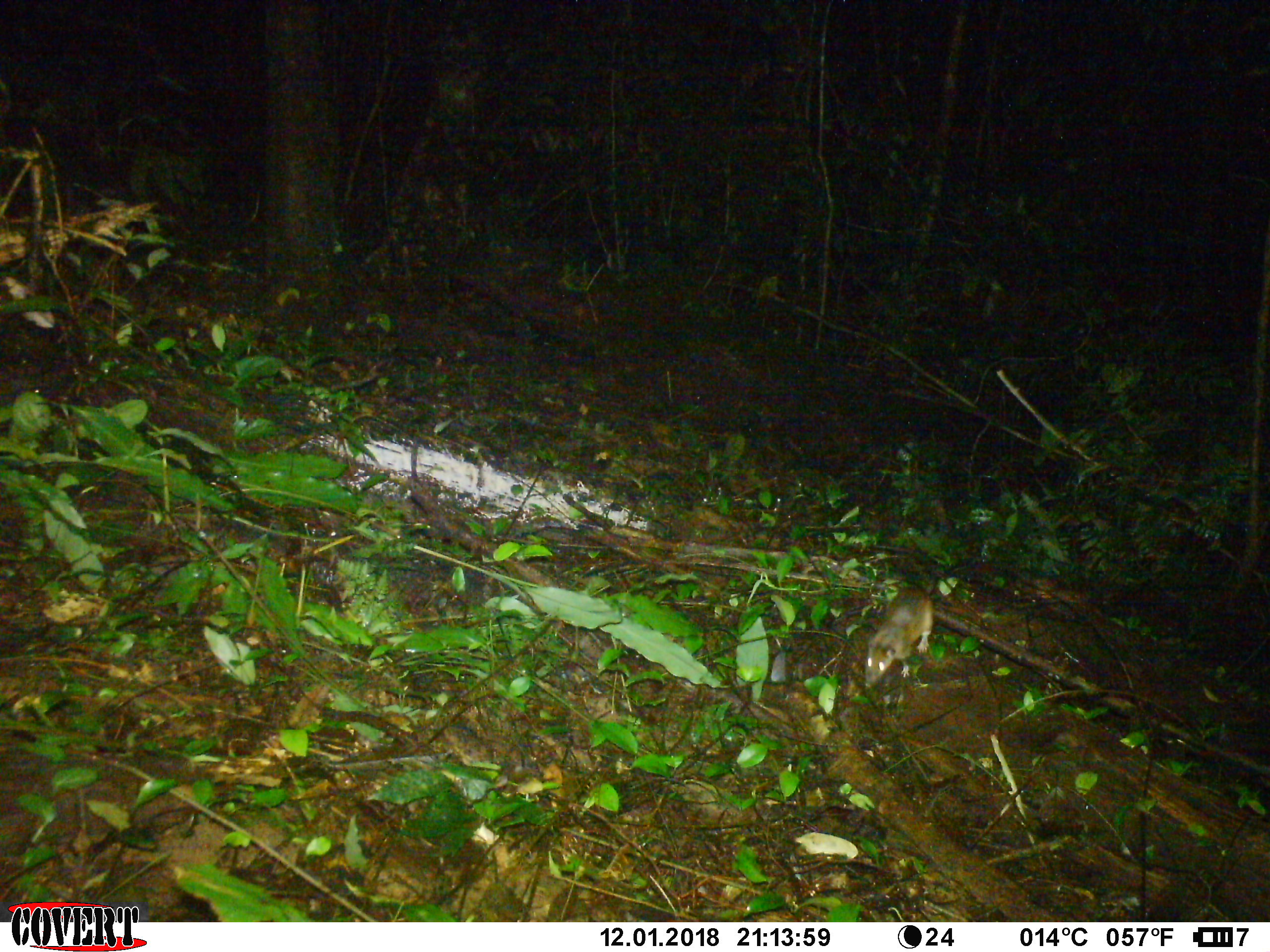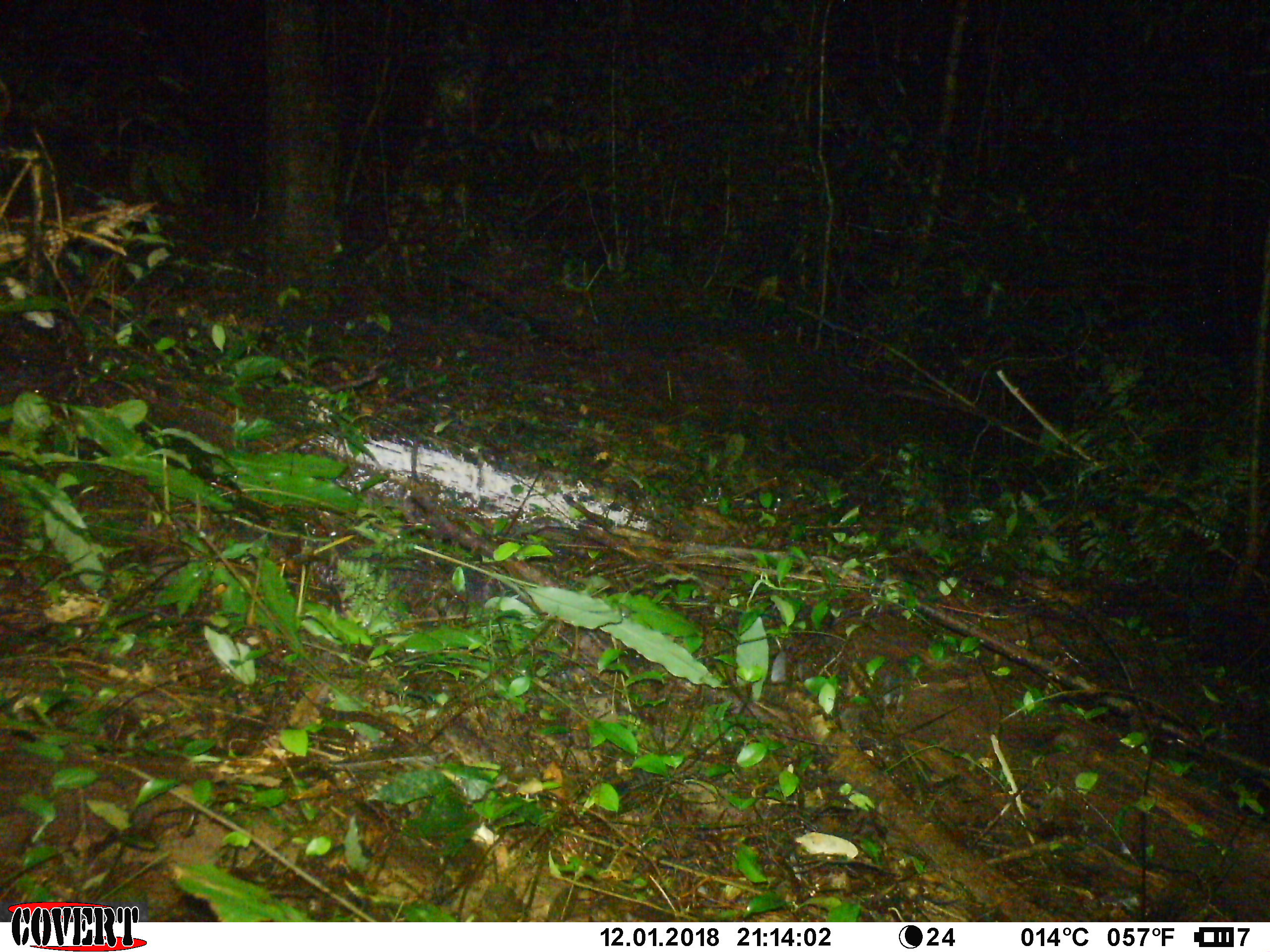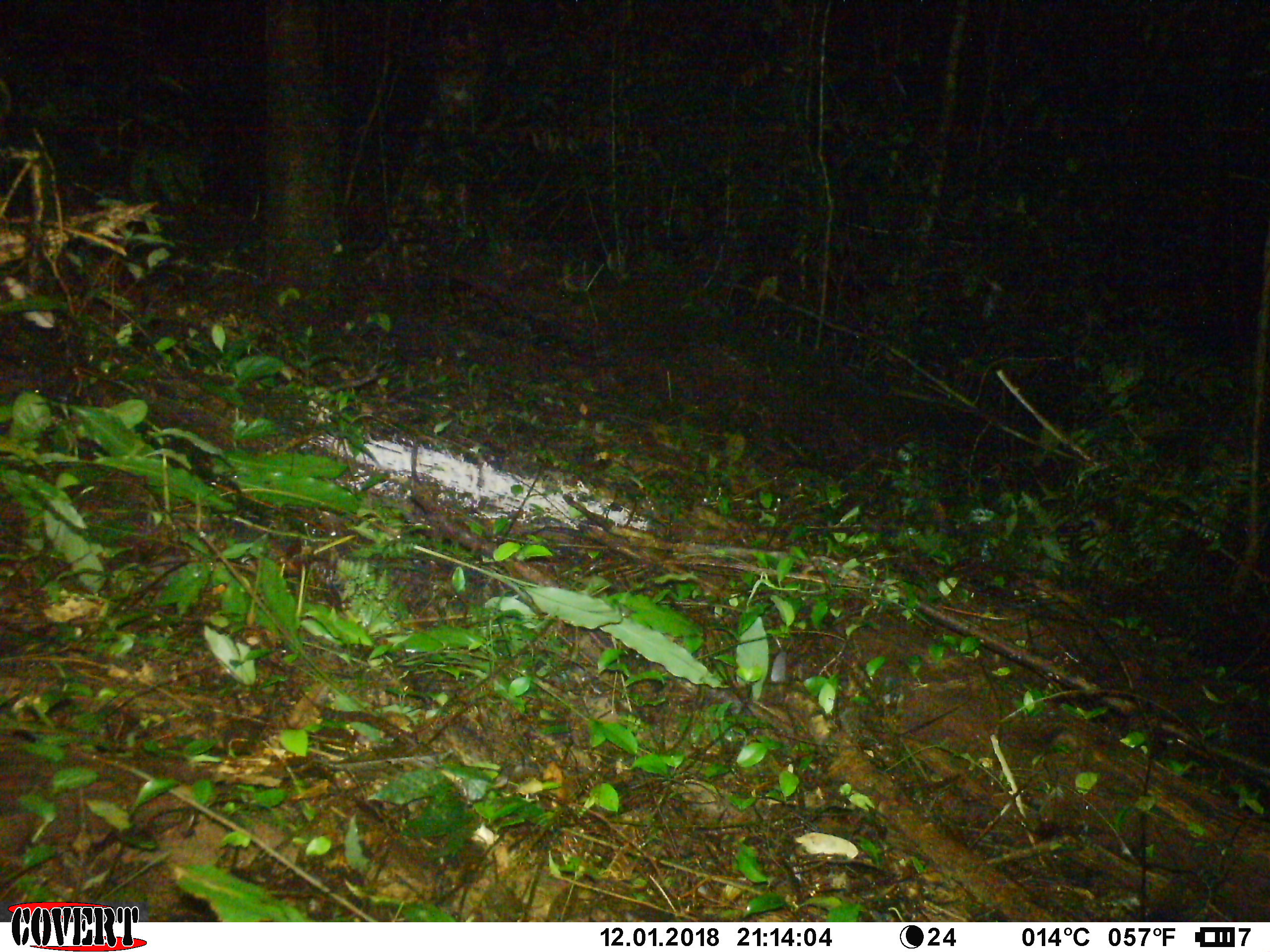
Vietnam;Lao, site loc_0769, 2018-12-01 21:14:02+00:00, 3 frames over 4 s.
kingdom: Animalia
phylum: Chordata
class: Mammalia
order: Rodentia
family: Muridae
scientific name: Muridae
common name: old-world mice and rats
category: unidentified murid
Unidentified murid (old-world mice and rats) (Muridae). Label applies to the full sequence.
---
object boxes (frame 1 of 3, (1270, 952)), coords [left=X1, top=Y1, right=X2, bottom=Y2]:
unidentified murid: [left=864, top=578, right=935, bottom=688]